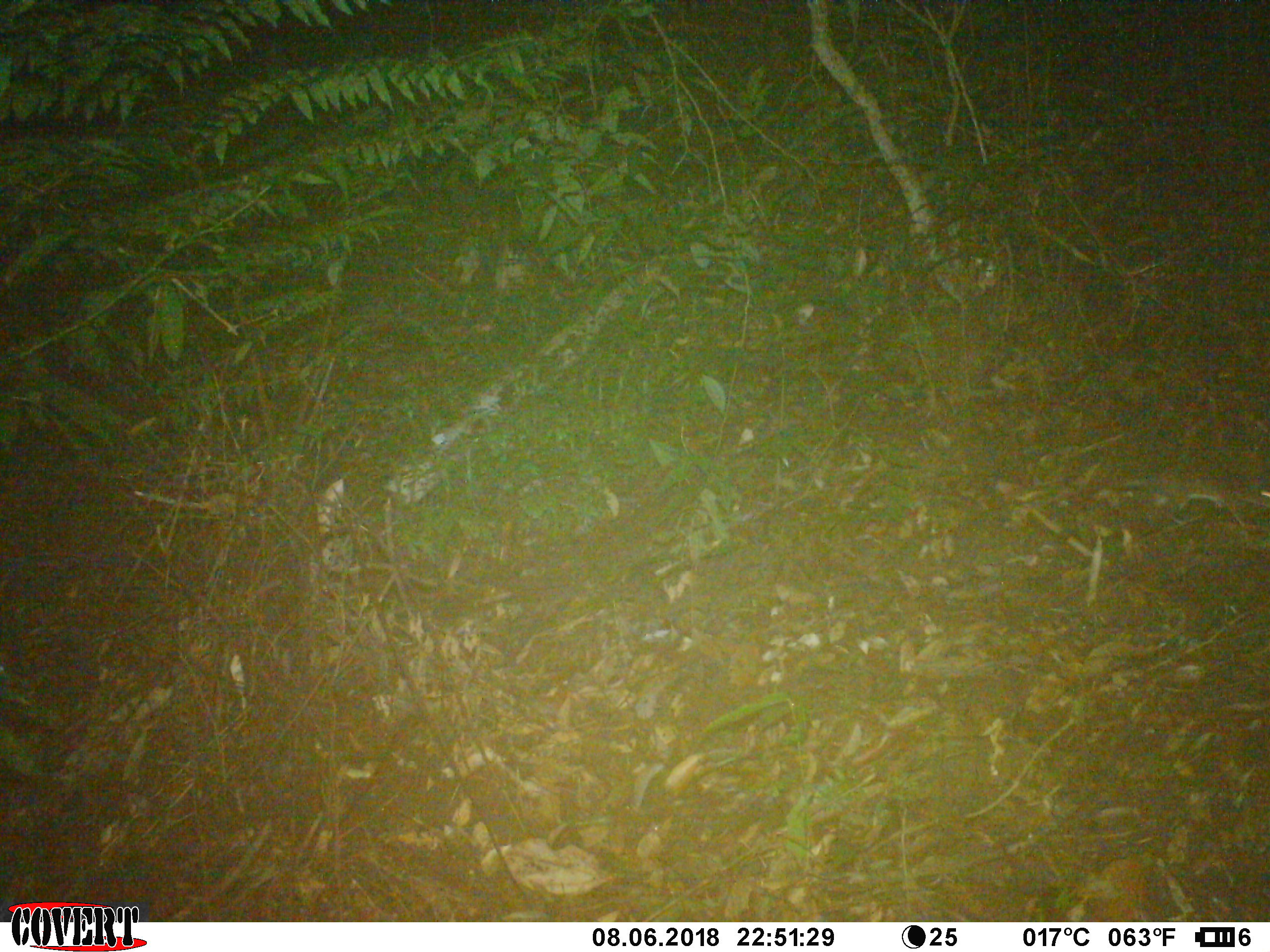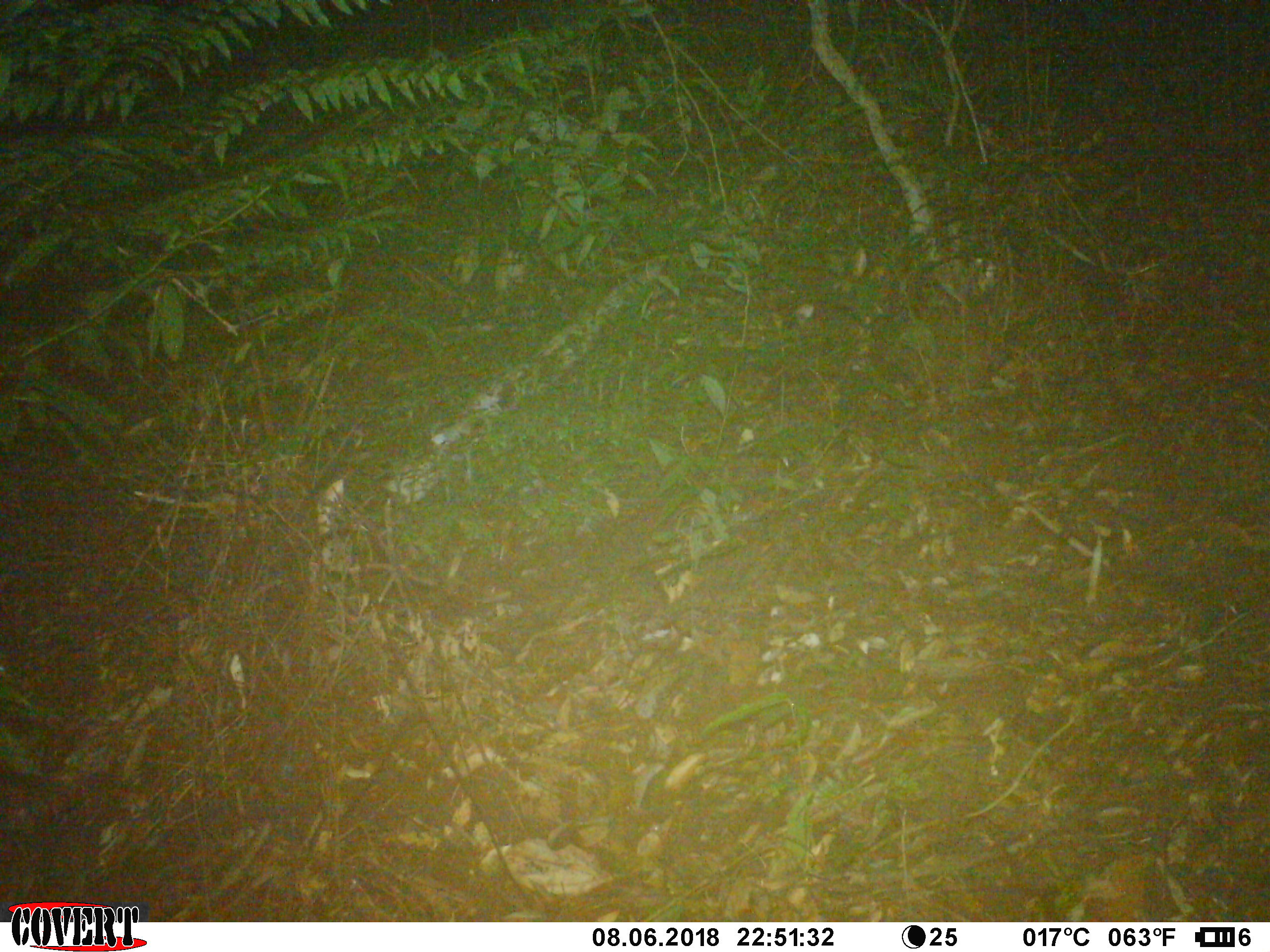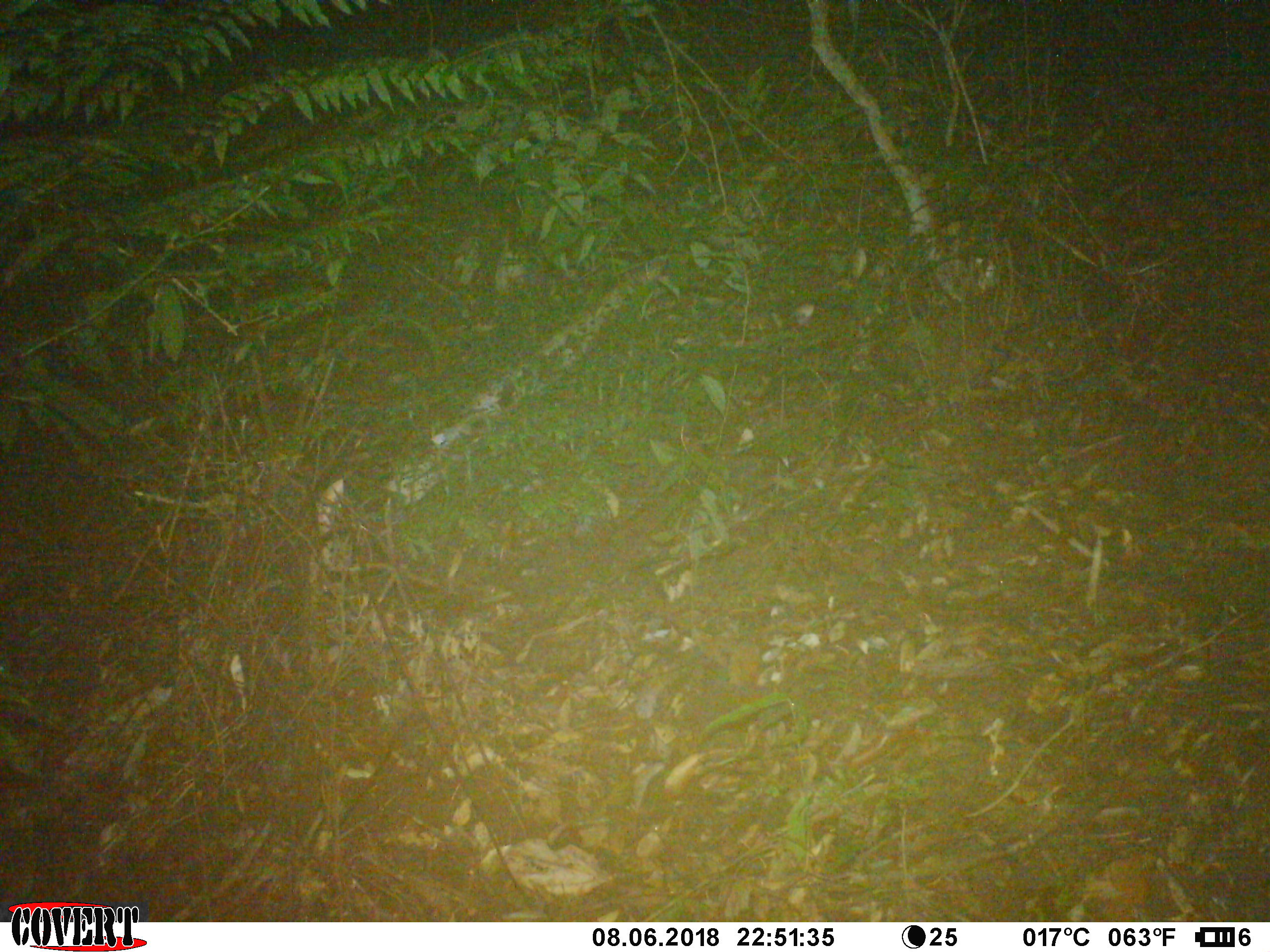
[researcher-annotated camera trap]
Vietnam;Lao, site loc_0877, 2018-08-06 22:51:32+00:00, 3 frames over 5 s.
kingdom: Animalia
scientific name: Animalia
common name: animal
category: unidentified animal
Unidentified animal (animal) (Animalia). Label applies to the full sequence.